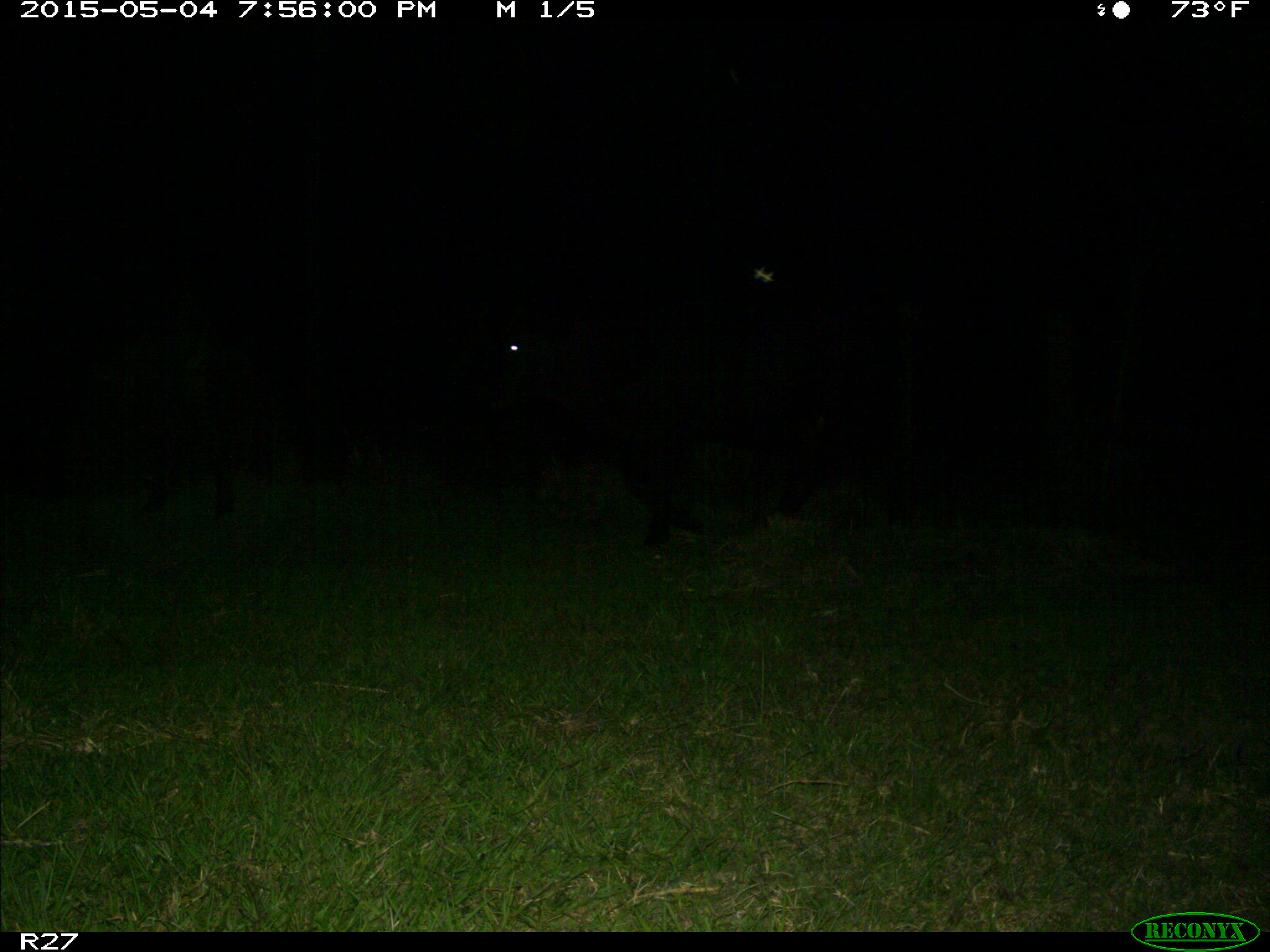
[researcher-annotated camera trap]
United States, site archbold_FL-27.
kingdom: Animalia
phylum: Chordata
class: Mammalia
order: Artiodactyla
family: Bovidae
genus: Bos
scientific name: Bos taurus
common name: domestic cow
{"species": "Bos taurus (domestic cow)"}